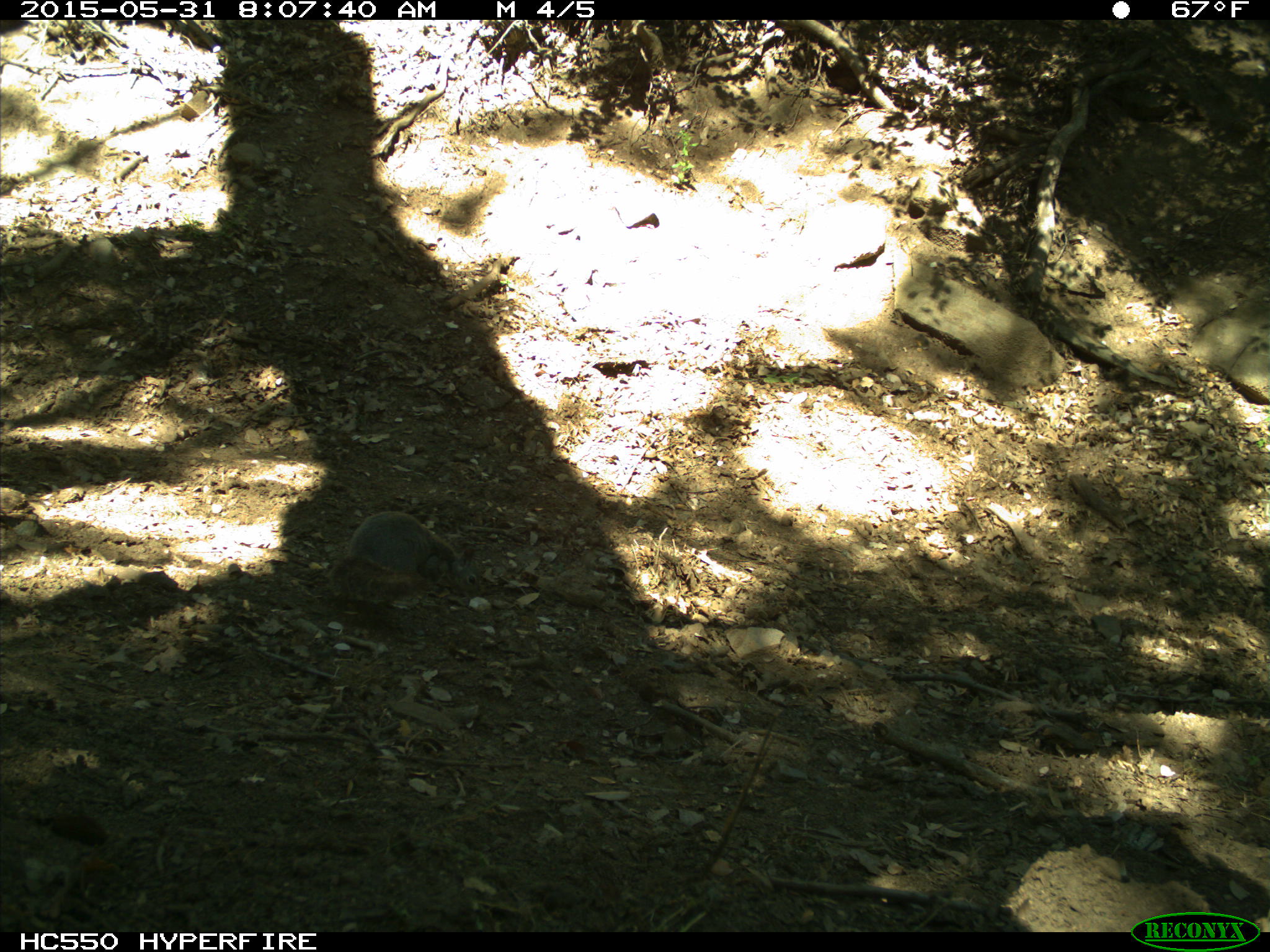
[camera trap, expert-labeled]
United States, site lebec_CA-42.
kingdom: Animalia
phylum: Chordata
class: Mammalia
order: Rodentia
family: Sciuridae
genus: Sciurus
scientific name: Sciurus carolinensis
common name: eastern gray squirrel